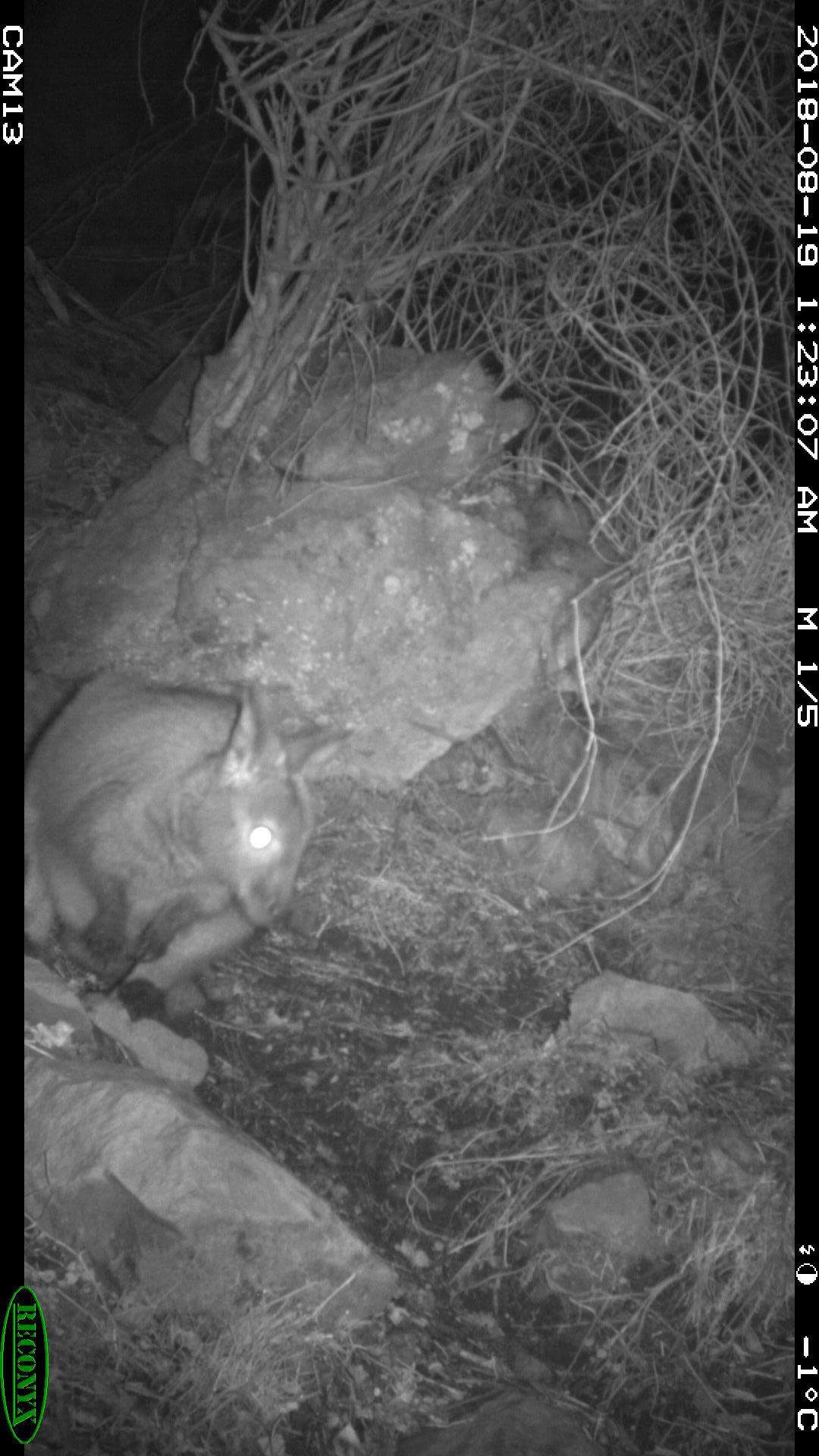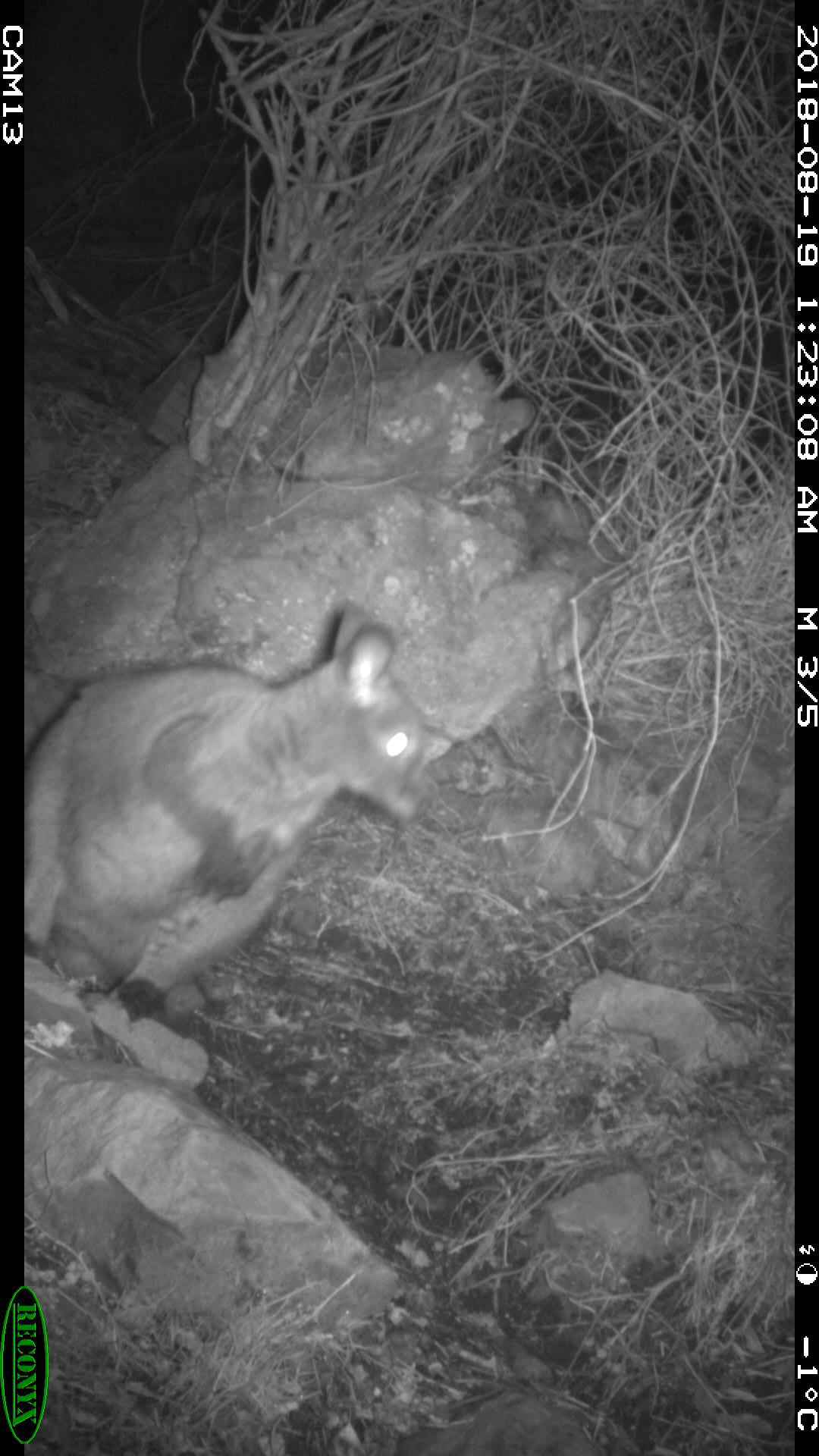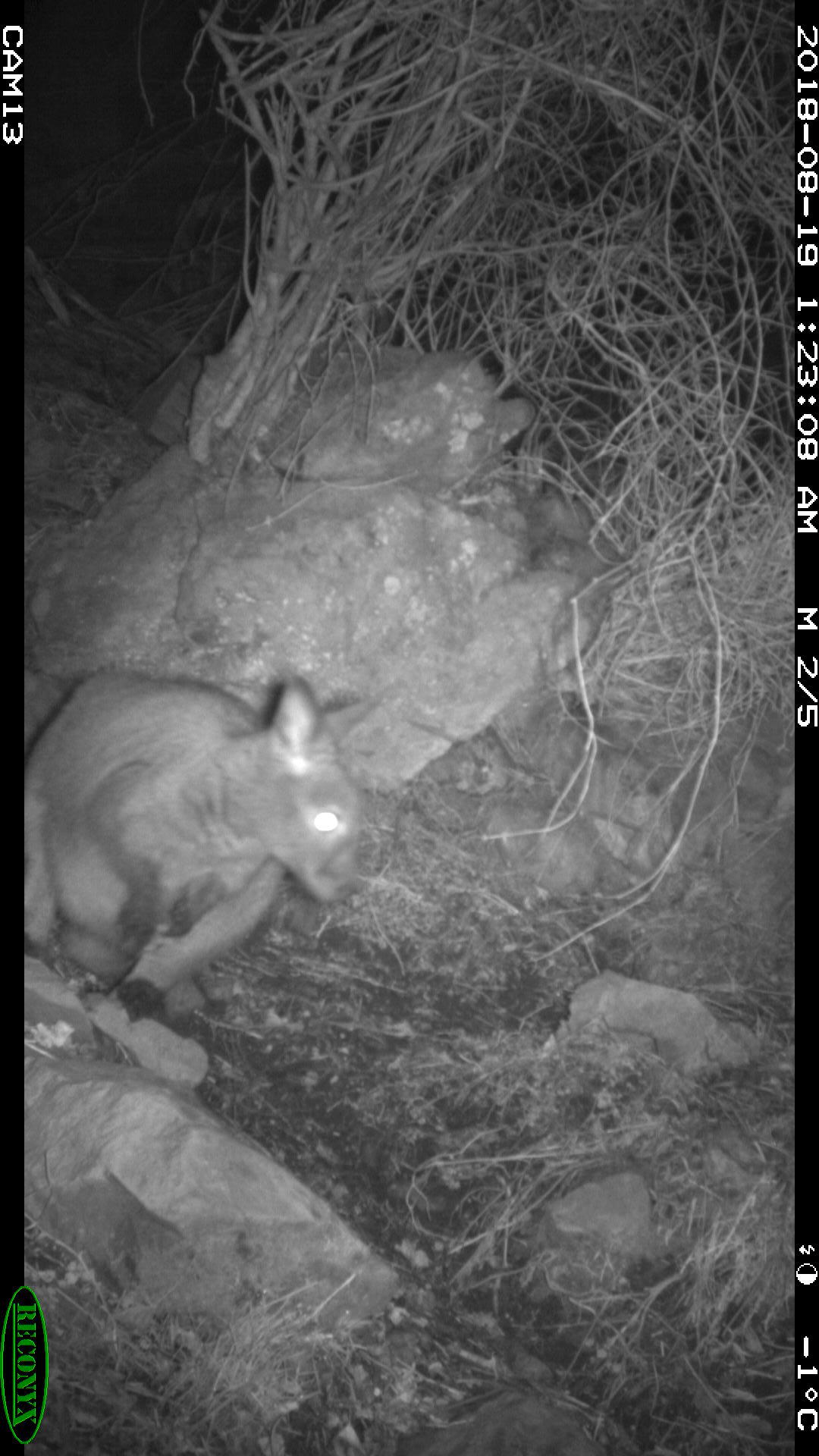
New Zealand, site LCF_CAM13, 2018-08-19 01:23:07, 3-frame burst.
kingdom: Animalia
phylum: Chordata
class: Mammalia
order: Diprotodontia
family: Macropodidae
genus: Notamacropus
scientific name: Notamacropus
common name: wallaby